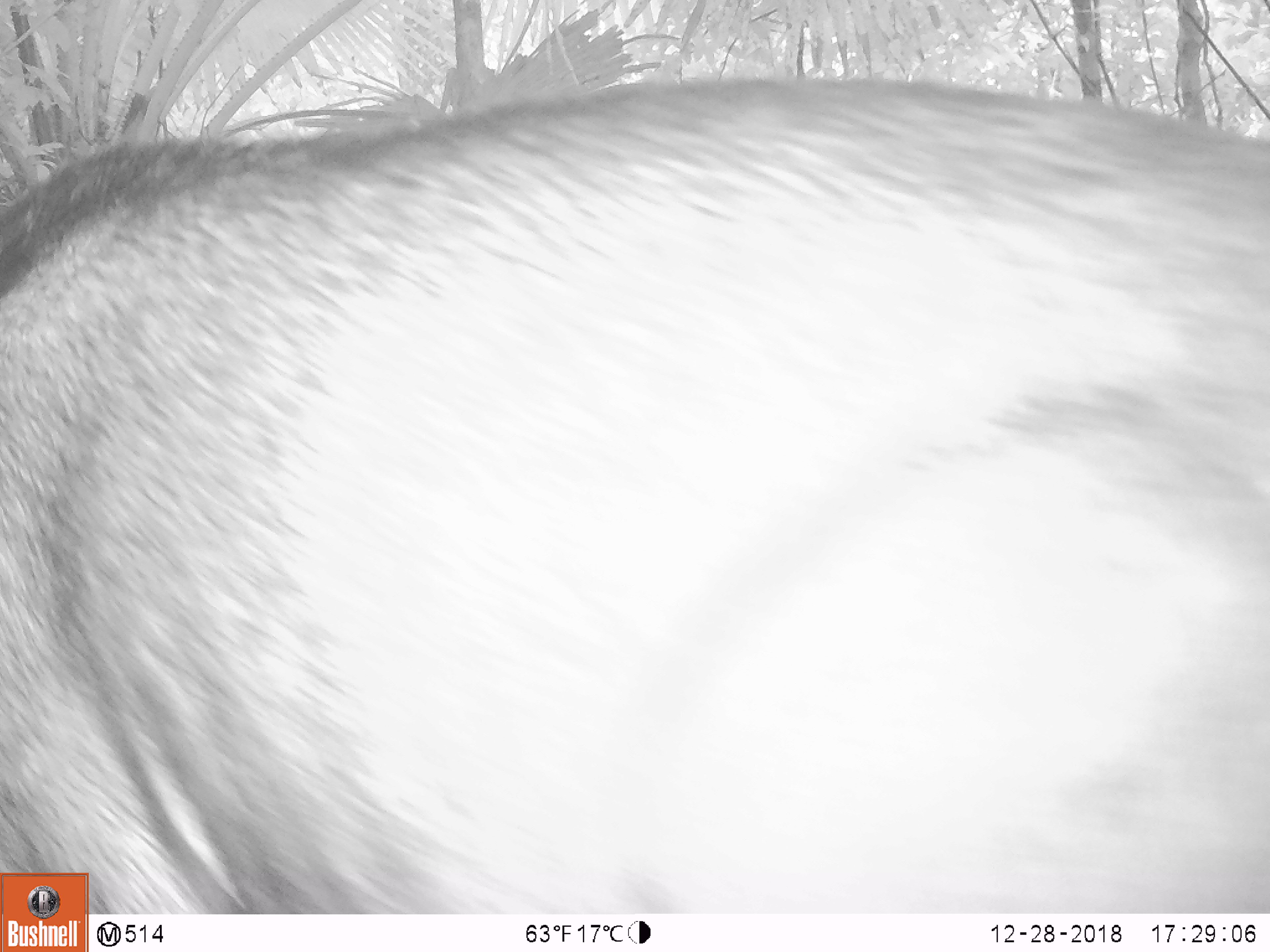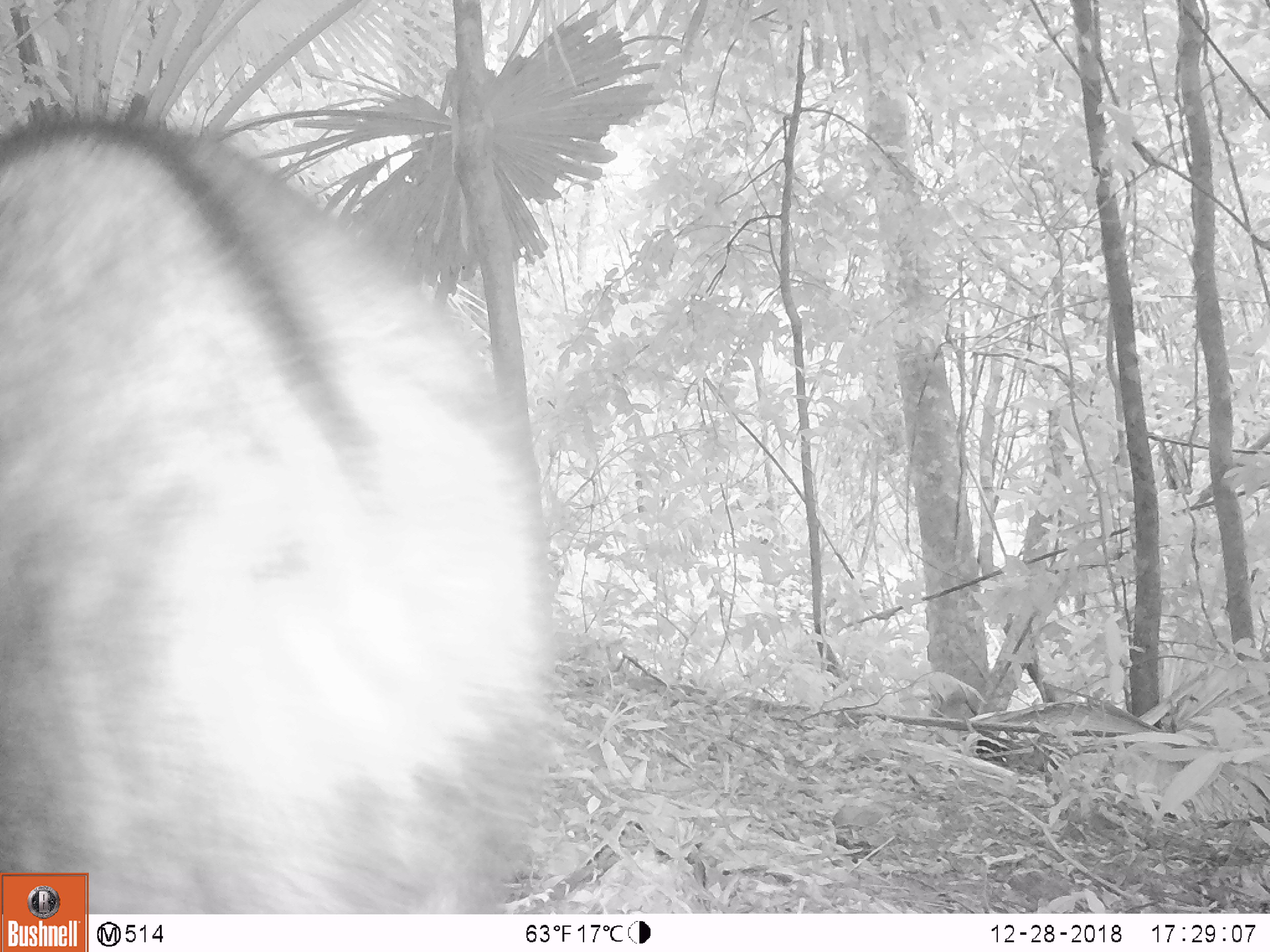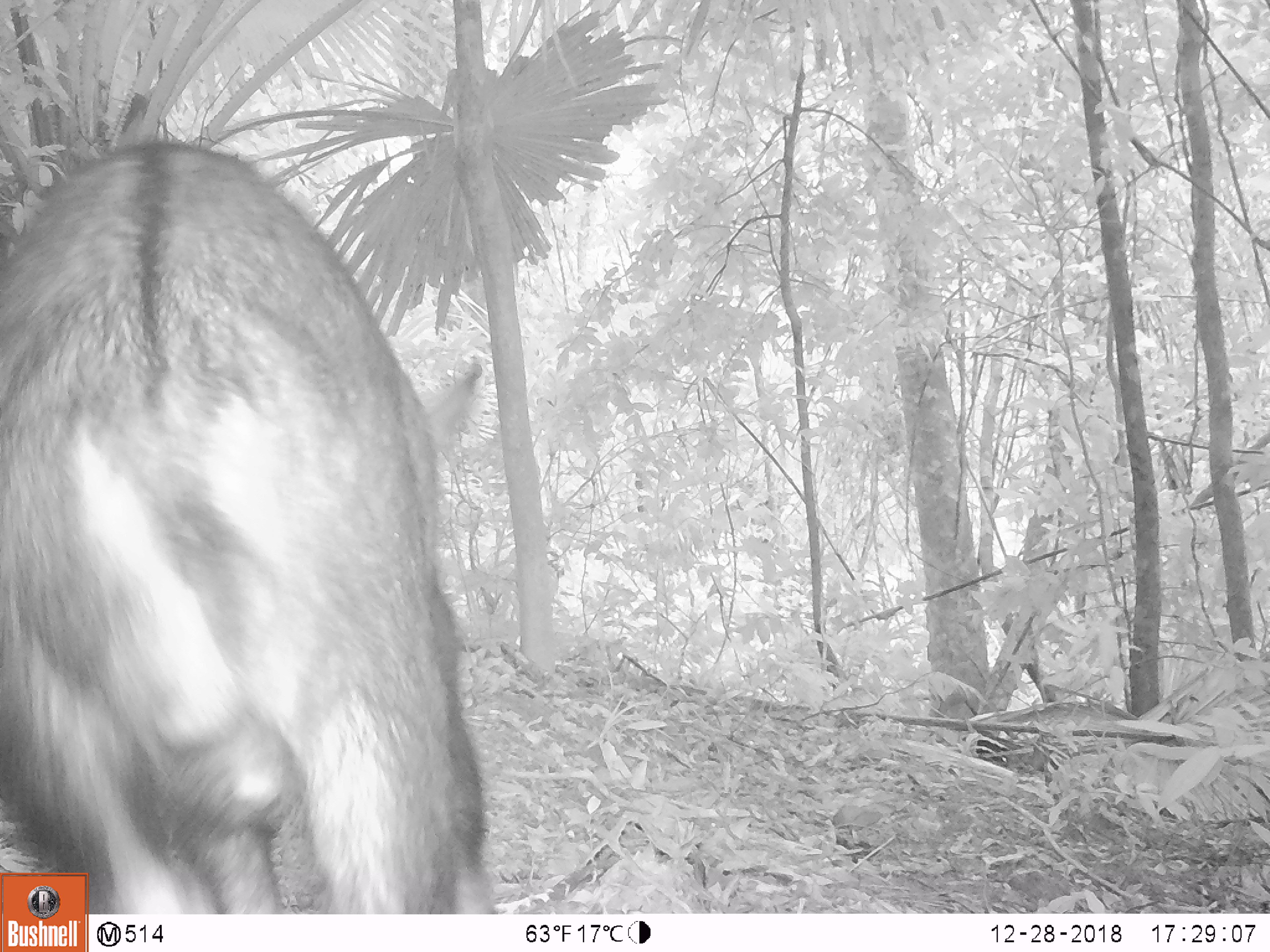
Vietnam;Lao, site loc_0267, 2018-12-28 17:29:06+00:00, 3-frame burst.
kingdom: Animalia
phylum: Chordata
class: Mammalia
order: Artiodactyla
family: Bovidae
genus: Capricornis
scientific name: Capricornis sumatraensis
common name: chinese serow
Chinese serow (Capricornis sumatraensis). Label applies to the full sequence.